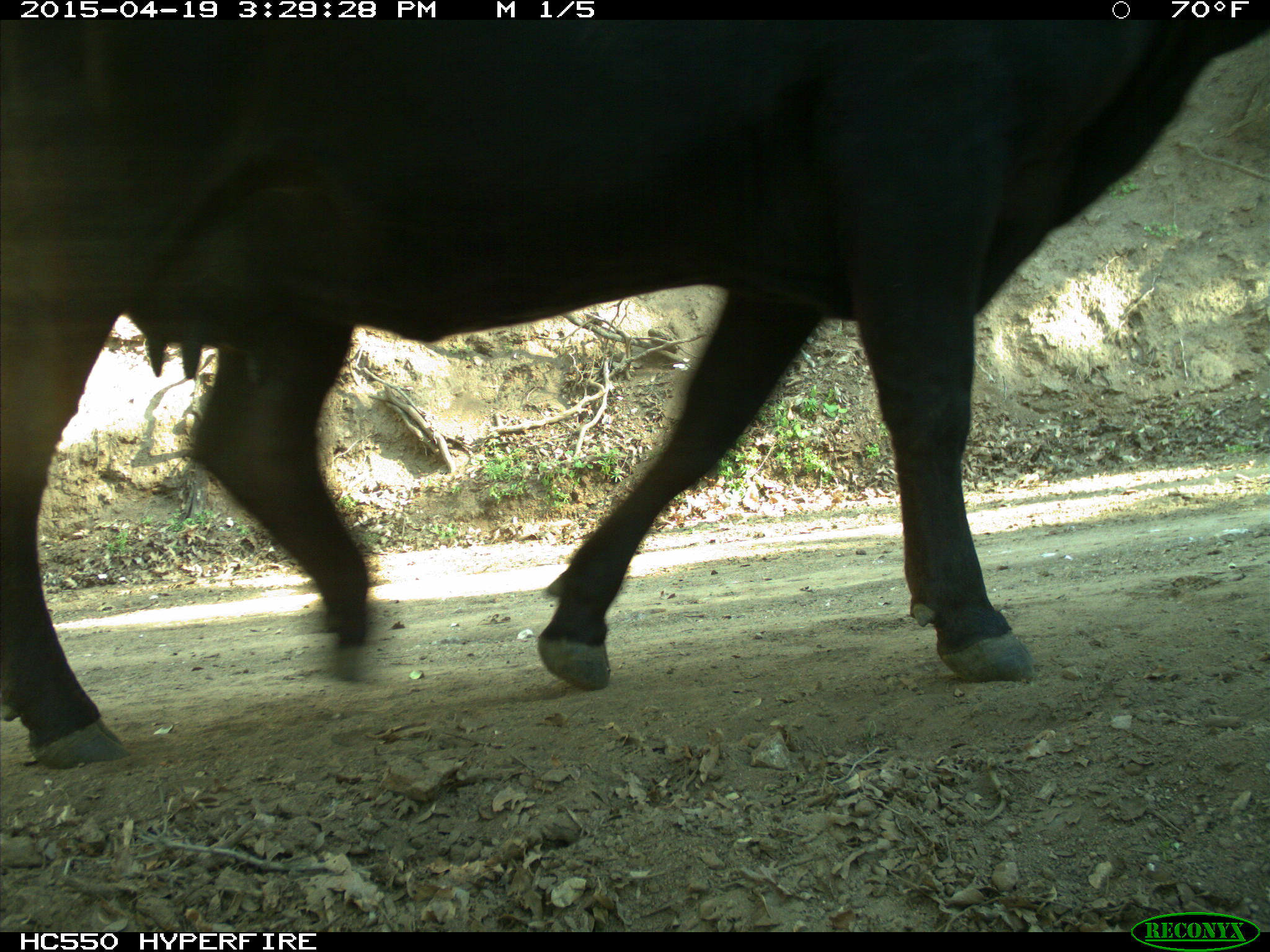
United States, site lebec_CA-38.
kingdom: Animalia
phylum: Chordata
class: Mammalia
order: Artiodactyla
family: Bovidae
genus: Bos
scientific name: Bos taurus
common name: domestic cow